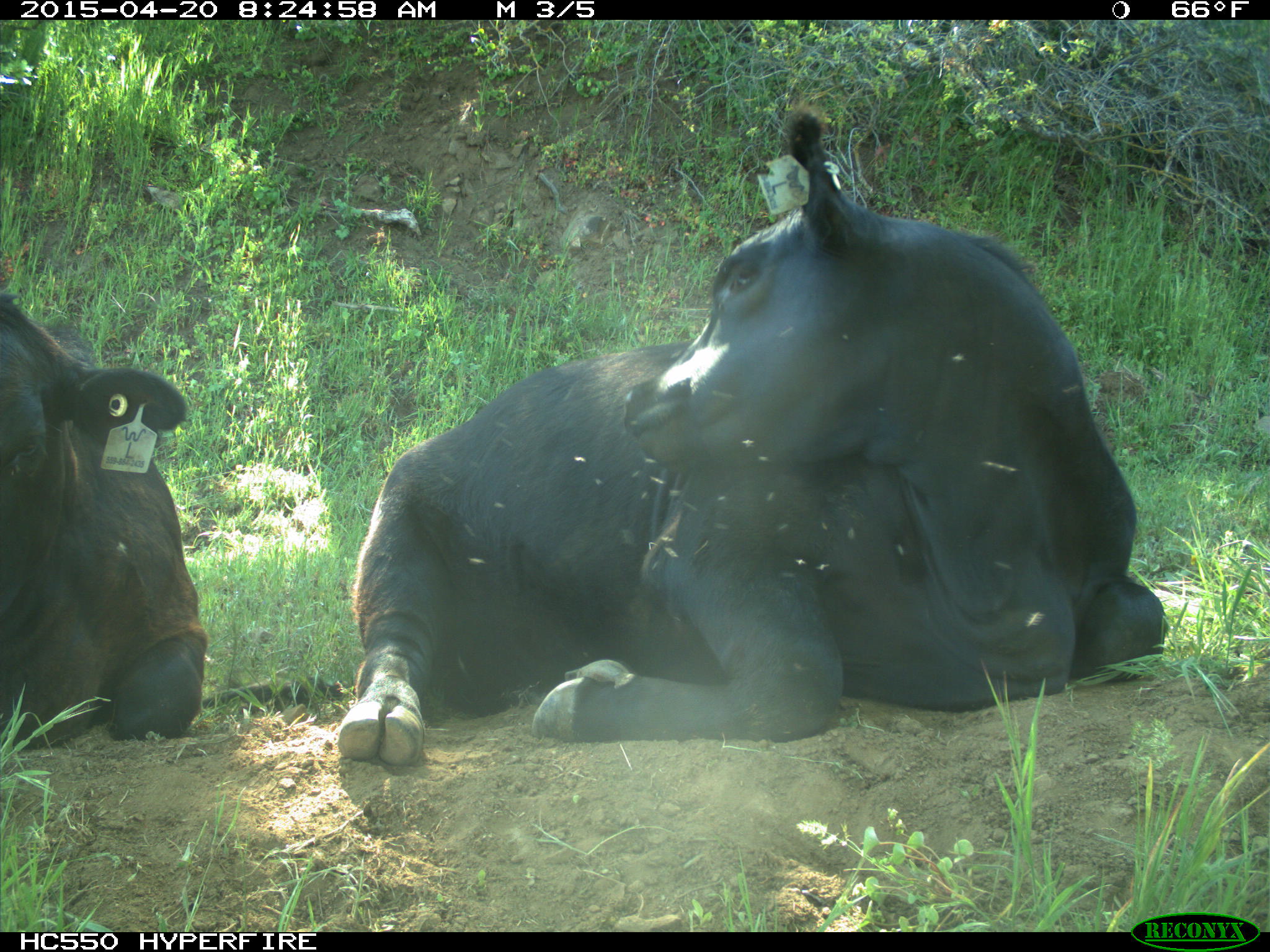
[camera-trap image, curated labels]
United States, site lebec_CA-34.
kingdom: Animalia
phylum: Chordata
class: Mammalia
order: Artiodactyla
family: Bovidae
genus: Bos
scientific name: Bos taurus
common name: domestic cow